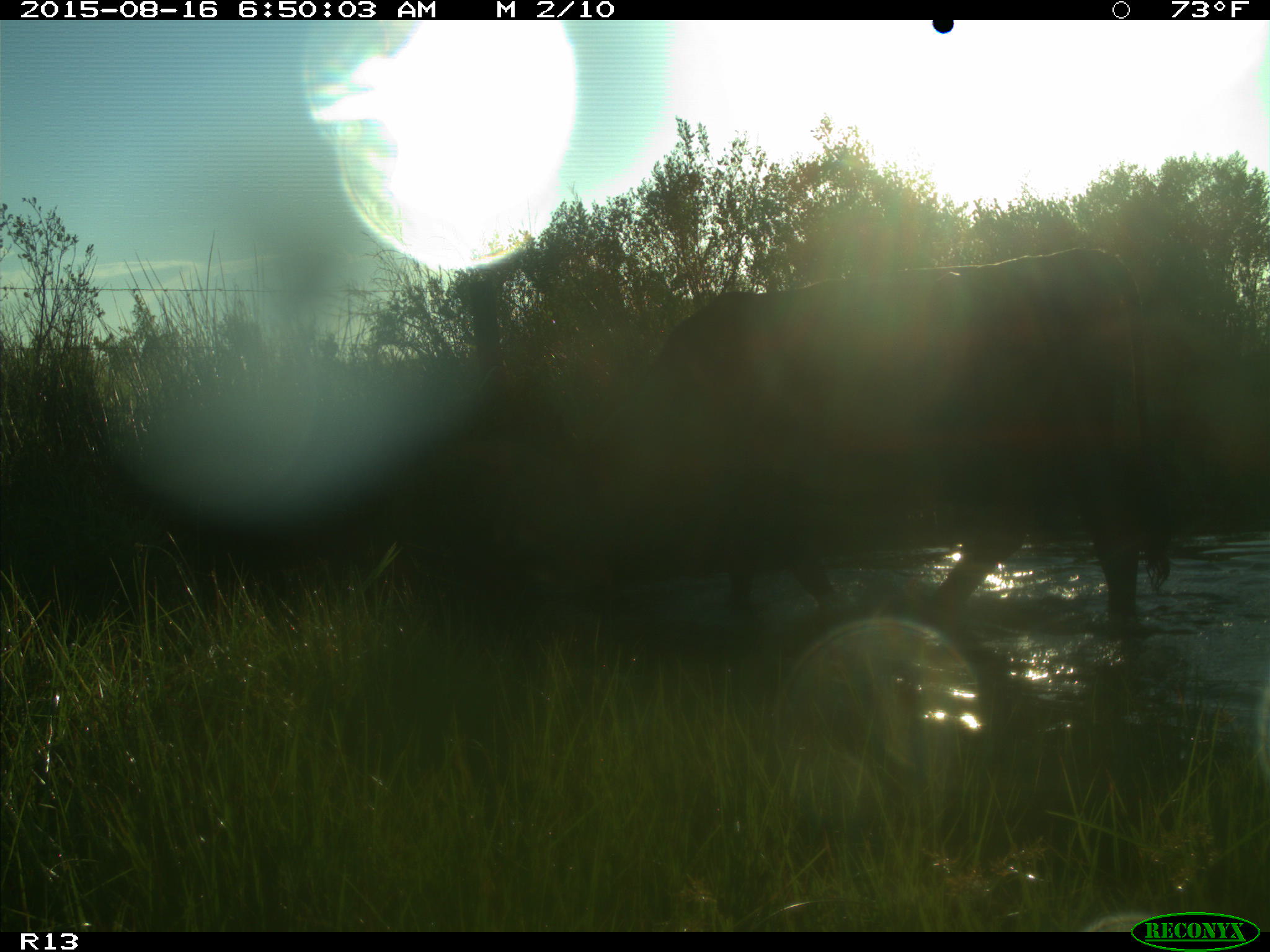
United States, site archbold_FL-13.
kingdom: Animalia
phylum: Chordata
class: Mammalia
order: Artiodactyla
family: Bovidae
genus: Bos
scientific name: Bos taurus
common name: domestic cow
Bos taurus (domestic cow).